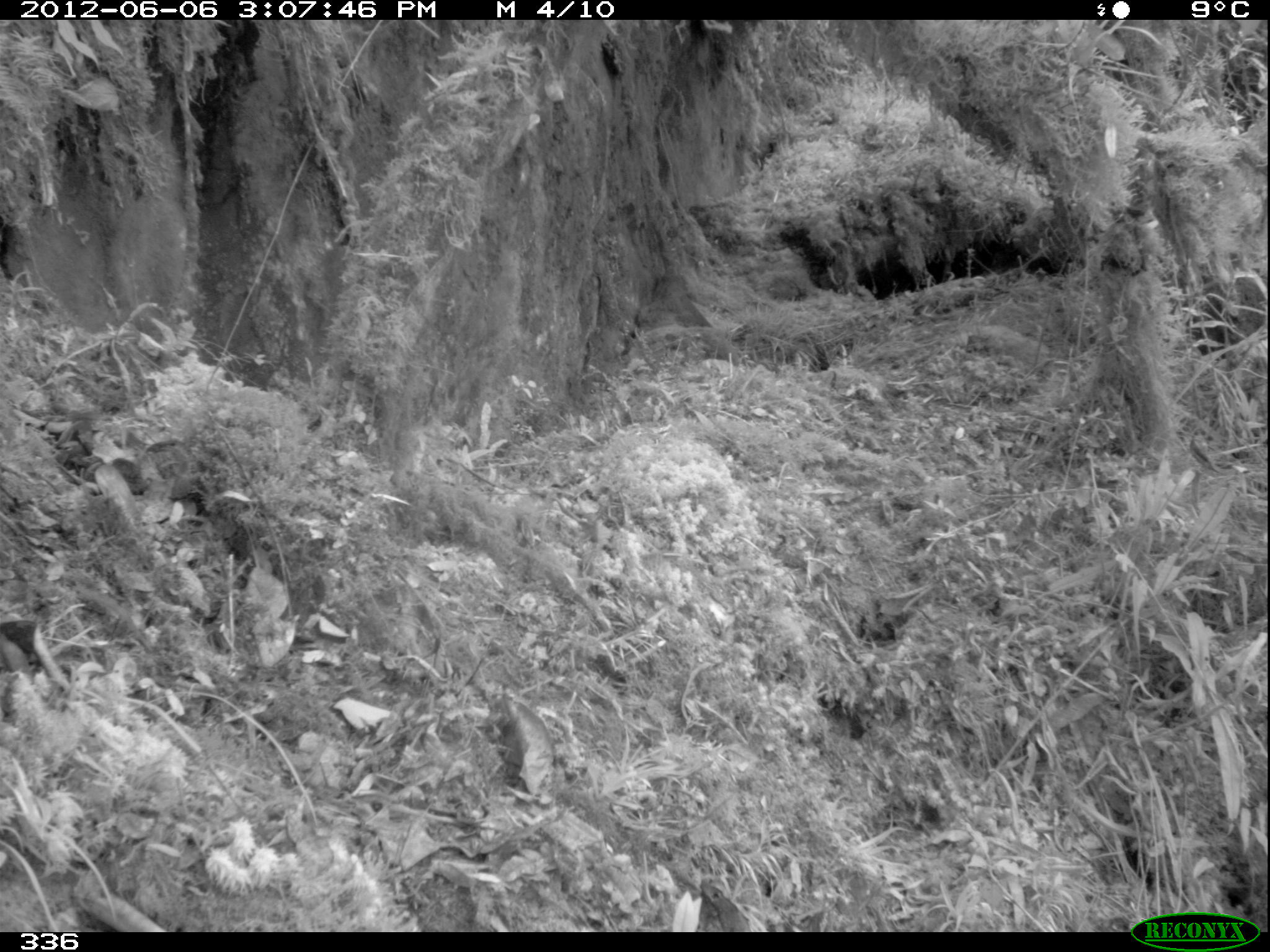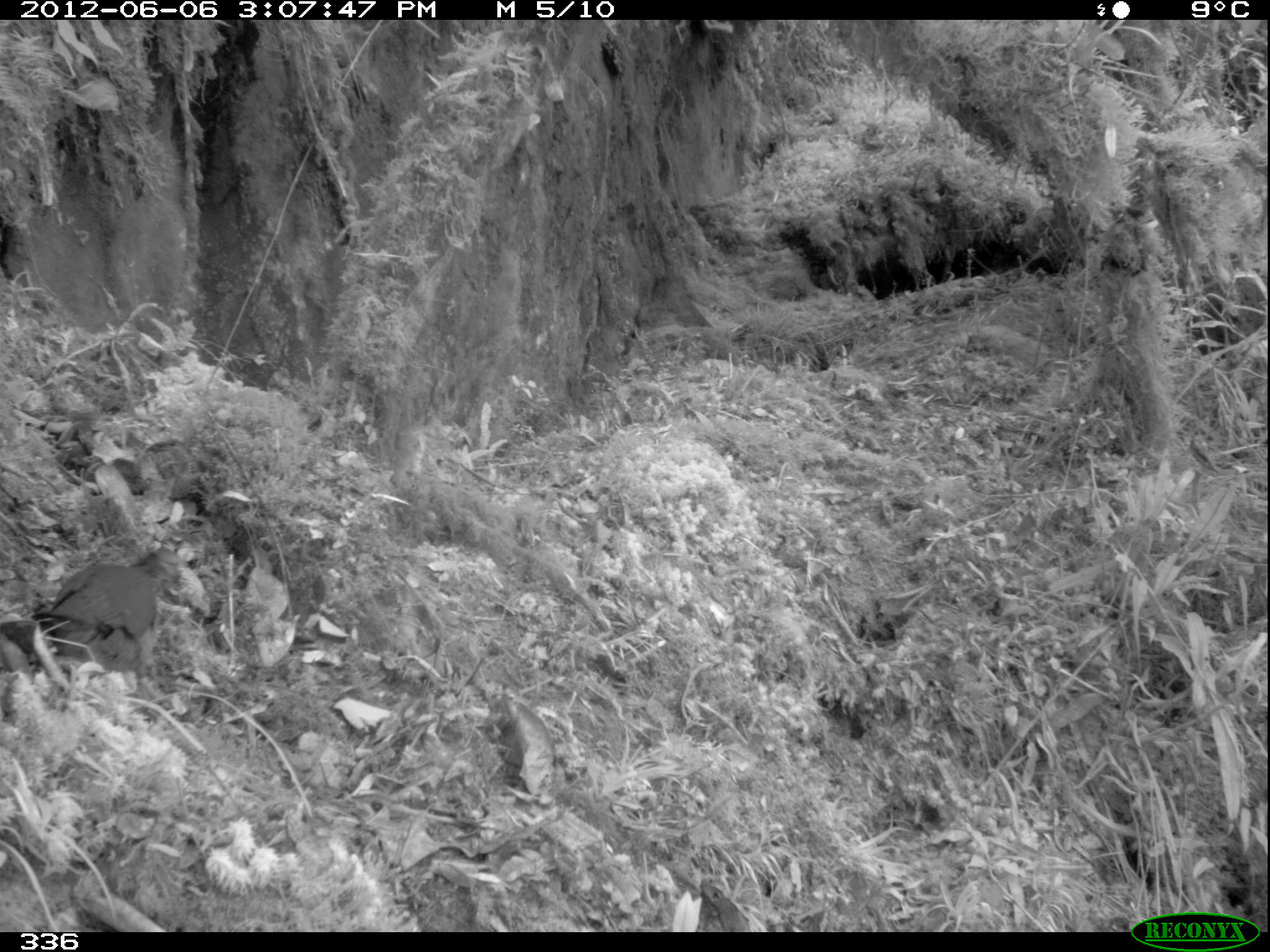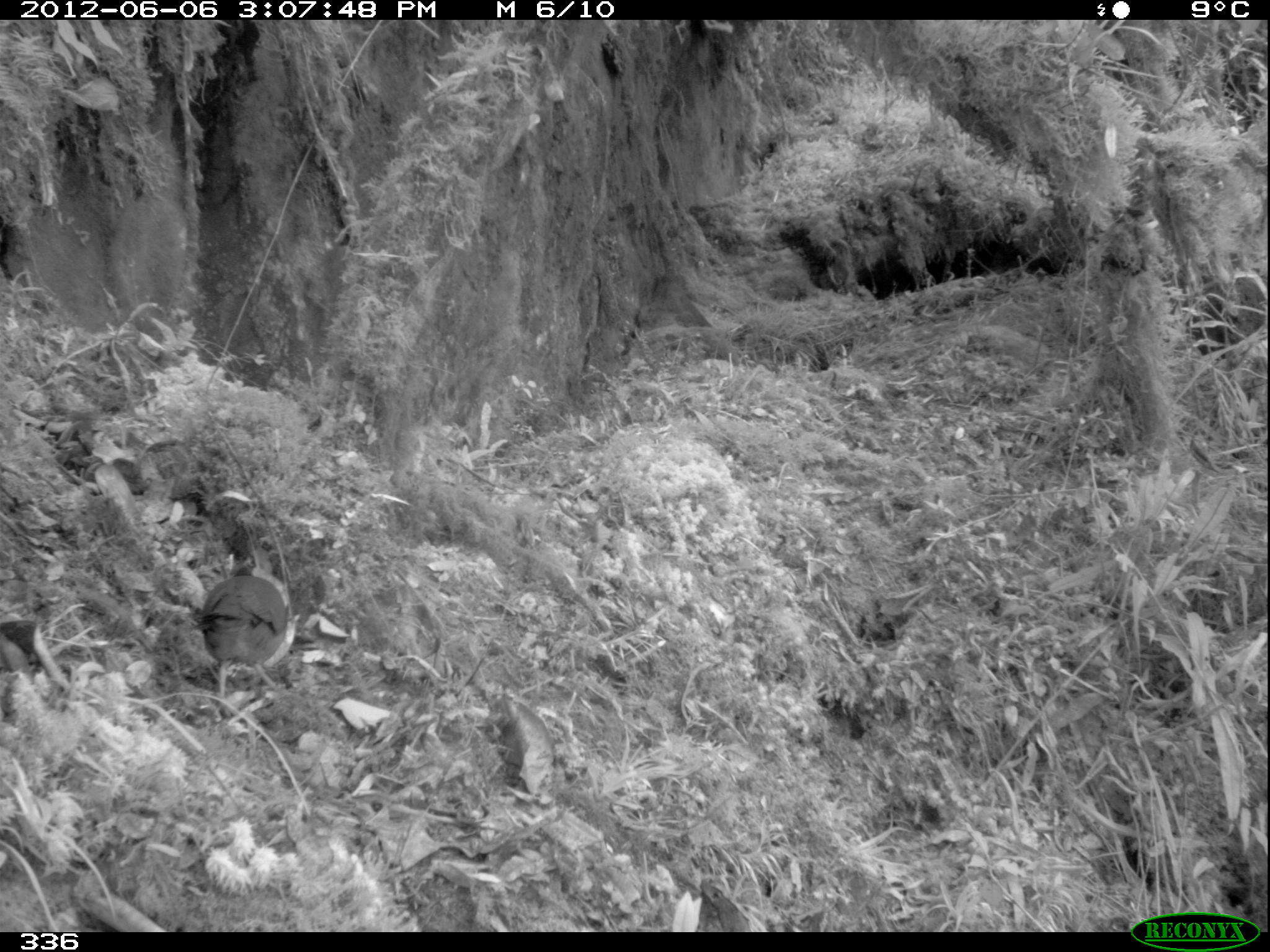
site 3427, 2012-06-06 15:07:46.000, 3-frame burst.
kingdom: Animalia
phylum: Chordata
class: Aves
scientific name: Aves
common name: bird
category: unknown bird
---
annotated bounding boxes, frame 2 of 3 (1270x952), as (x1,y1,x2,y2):
unknown bird: (33,546,184,665)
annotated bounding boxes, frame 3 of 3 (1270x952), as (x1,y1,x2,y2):
unknown bird: (195,560,295,700)